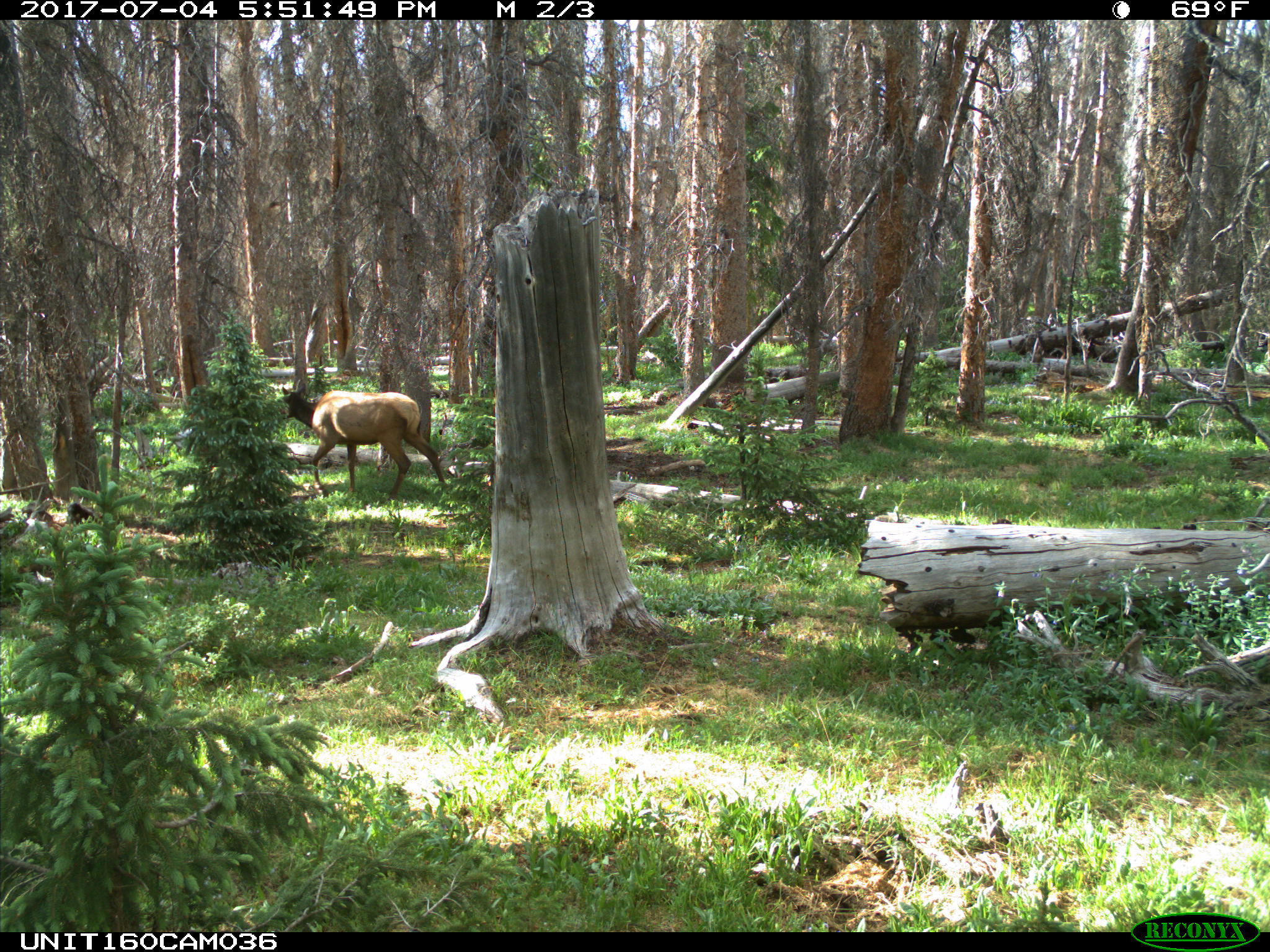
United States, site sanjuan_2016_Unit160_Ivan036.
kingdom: Animalia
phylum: Chordata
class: Mammalia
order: Artiodactyla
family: Cervidae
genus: Cervus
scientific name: Cervus elaphus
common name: red deer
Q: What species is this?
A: Cervus elaphus (red deer).